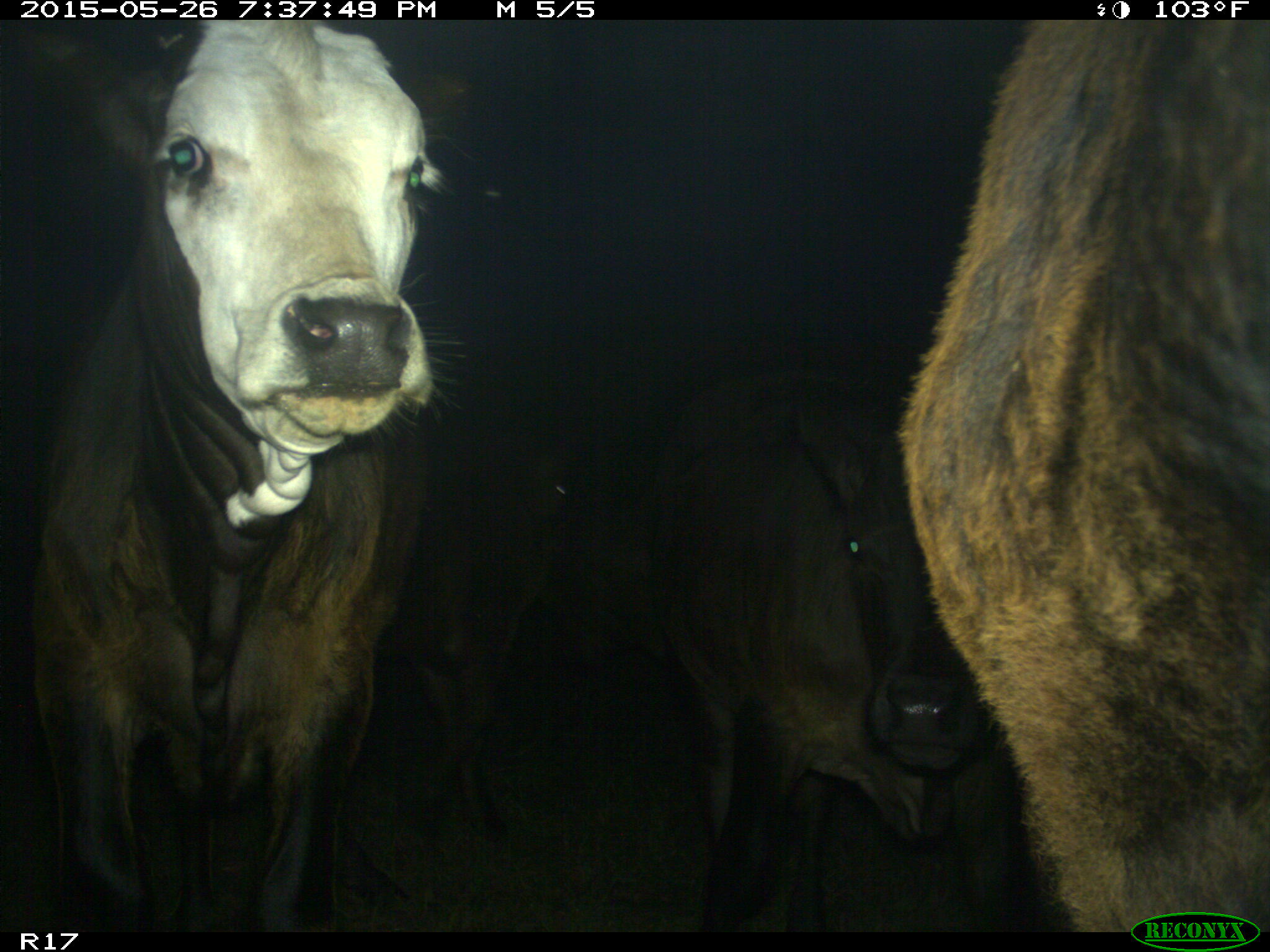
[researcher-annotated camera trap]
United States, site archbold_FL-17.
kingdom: Animalia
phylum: Chordata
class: Mammalia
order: Artiodactyla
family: Bovidae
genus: Bos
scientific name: Bos taurus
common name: domestic cow